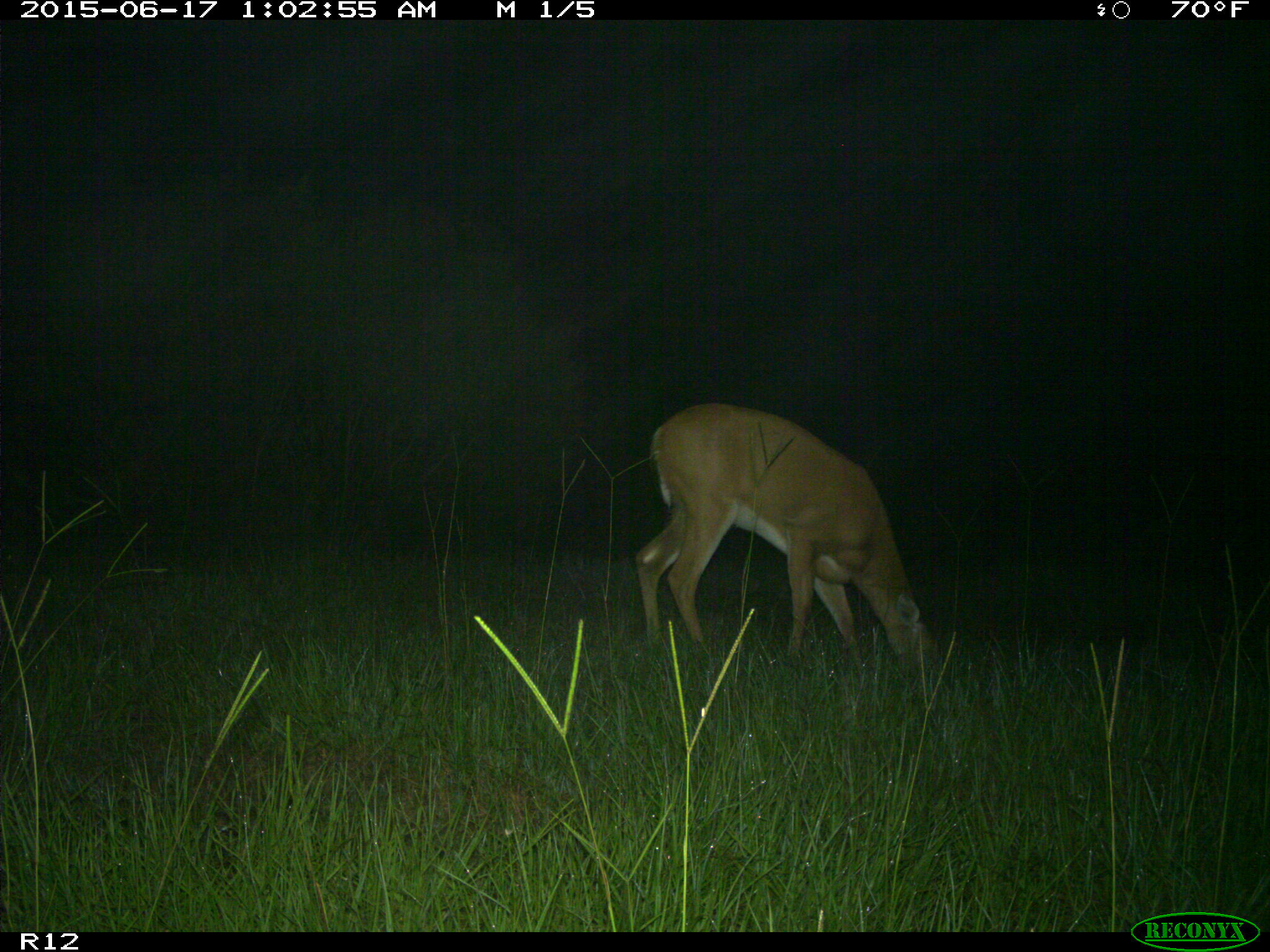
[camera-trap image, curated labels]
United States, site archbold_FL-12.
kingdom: Animalia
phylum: Chordata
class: Mammalia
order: Artiodactyla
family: Cervidae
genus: Odocoileus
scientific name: Odocoileus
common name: deer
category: unidentified deer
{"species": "unidentified deer (deer) (Odocoileus)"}